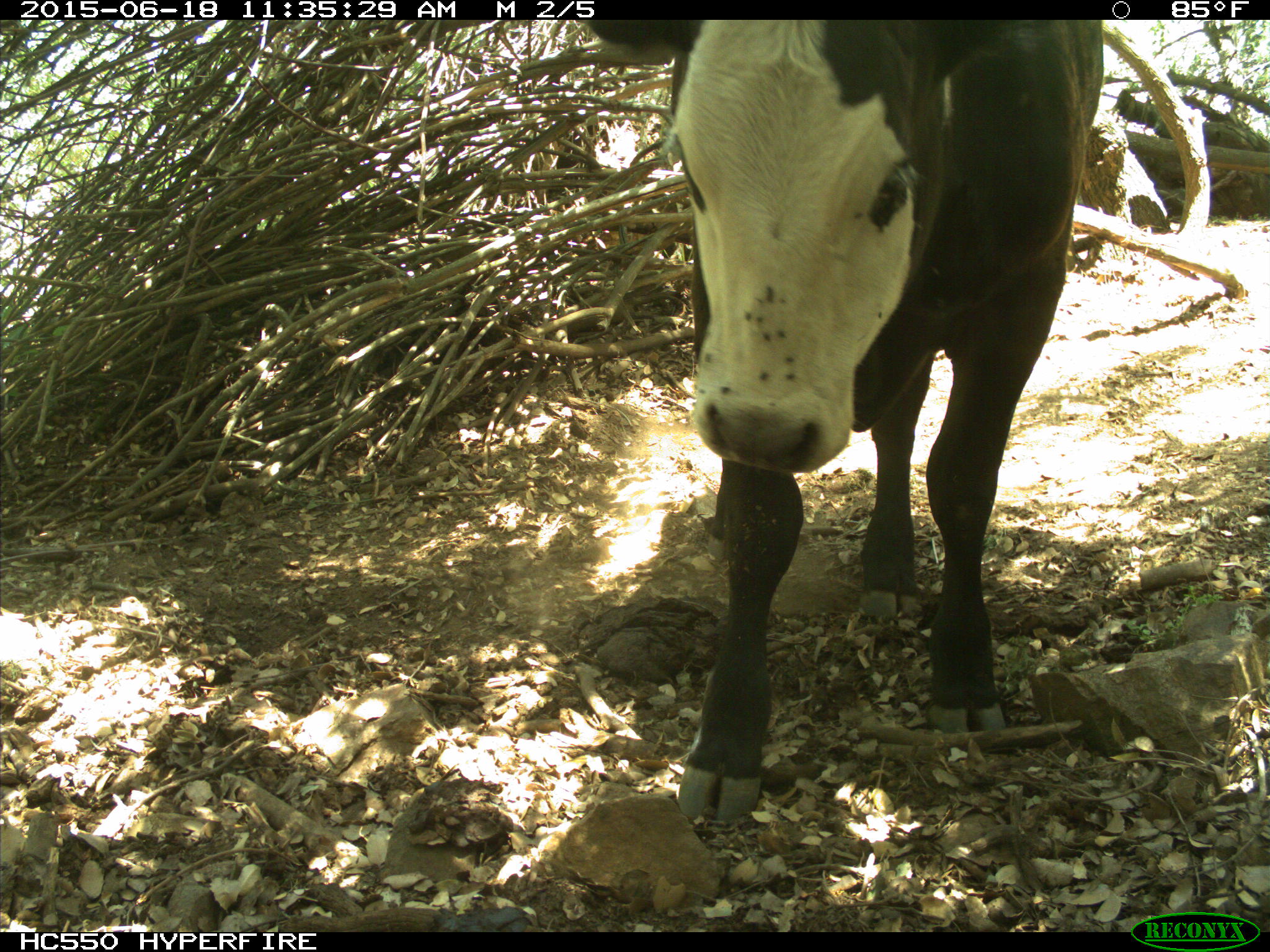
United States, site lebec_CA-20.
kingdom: Animalia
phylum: Chordata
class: Mammalia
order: Artiodactyla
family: Bovidae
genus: Bos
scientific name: Bos taurus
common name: domestic cow